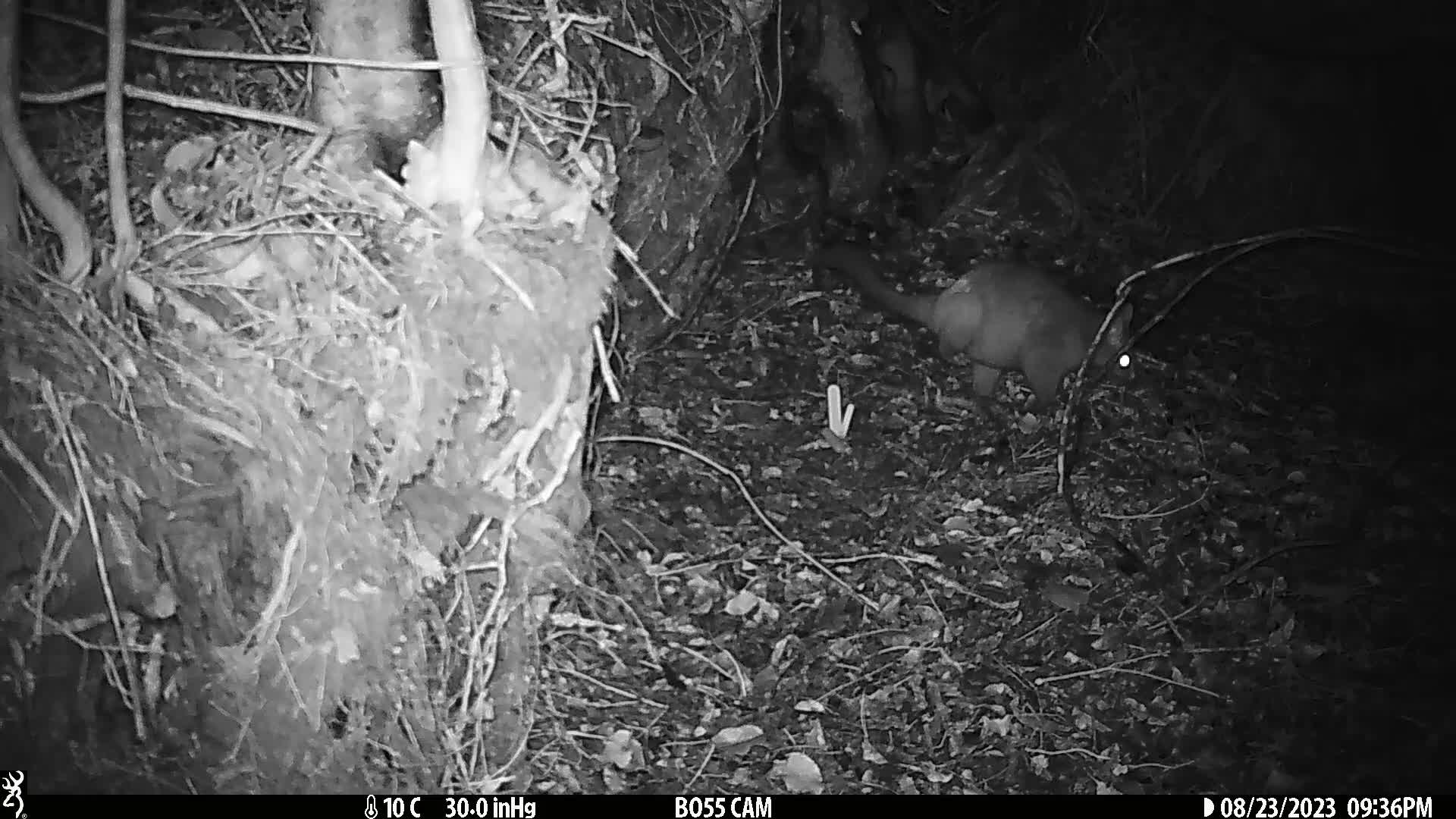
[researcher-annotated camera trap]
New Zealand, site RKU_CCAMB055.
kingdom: Animalia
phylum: Chordata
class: Mammalia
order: Diprotodontia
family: Phalangeridae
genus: Trichosurus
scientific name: Trichosurus vulpecula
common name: common brushtail possum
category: possum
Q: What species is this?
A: Possum (common brushtail possum) (Trichosurus vulpecula).